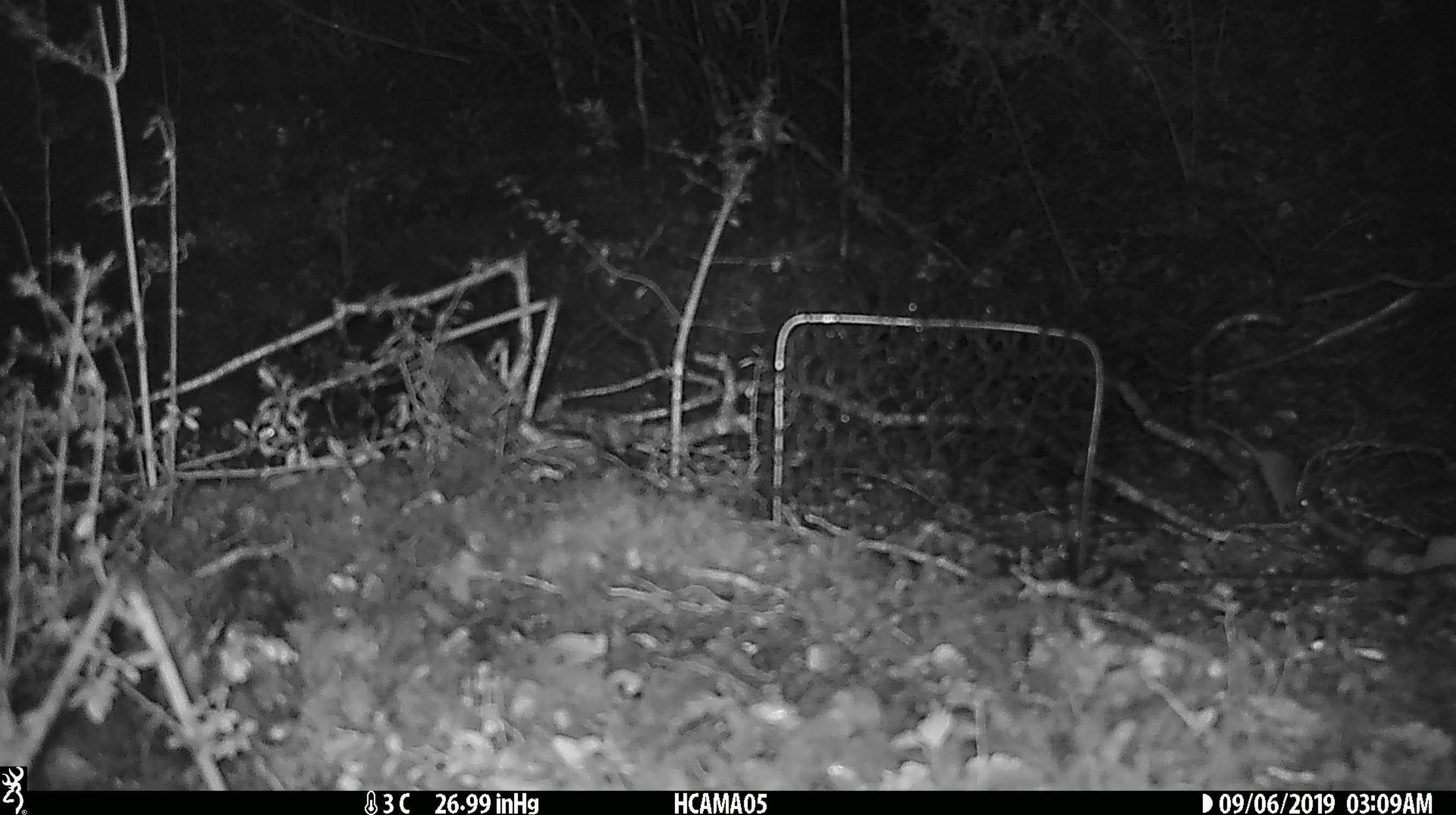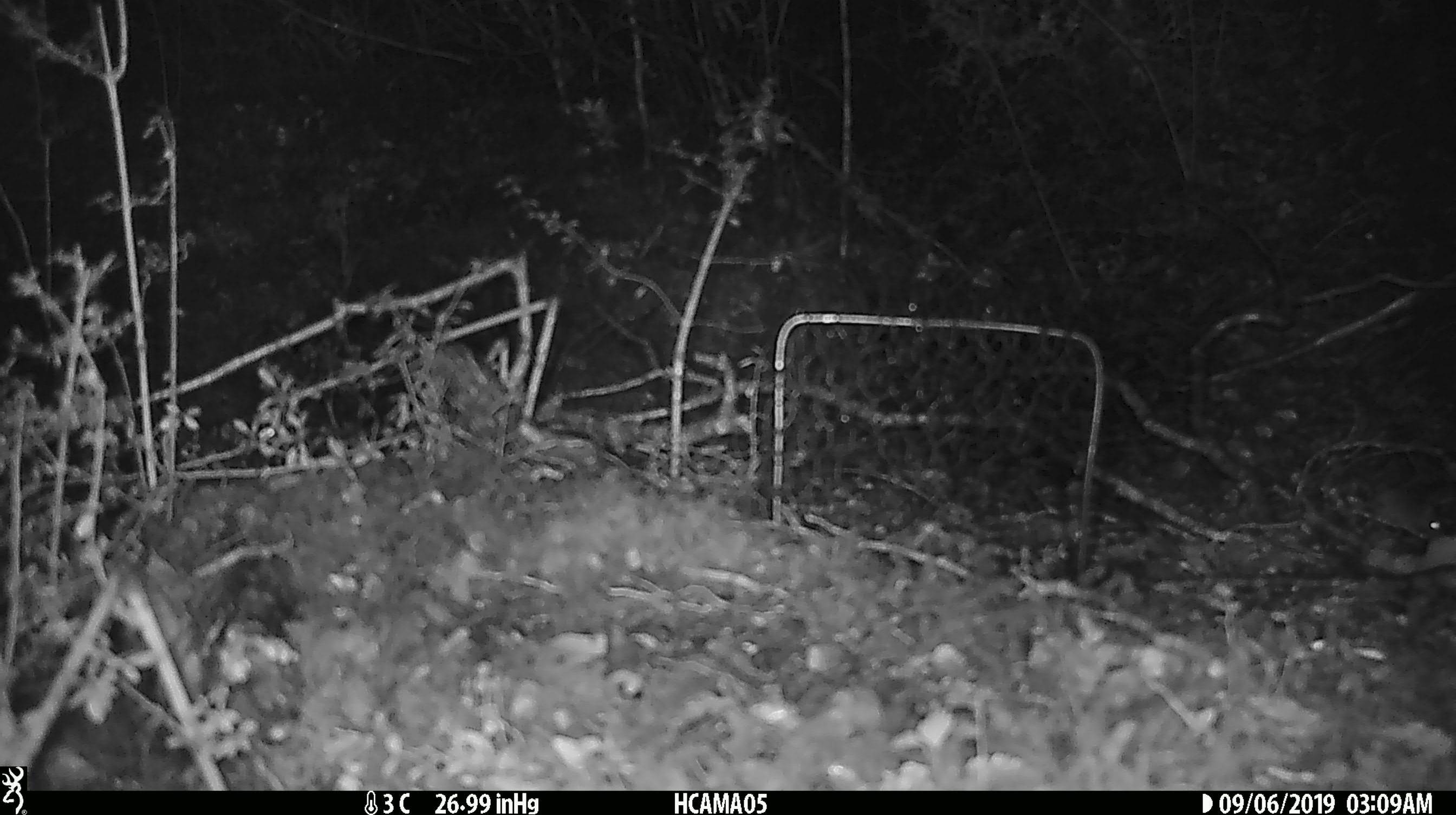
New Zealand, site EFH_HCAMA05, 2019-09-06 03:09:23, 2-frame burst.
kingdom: Animalia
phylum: Chordata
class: Mammalia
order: Rodentia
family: Muridae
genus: Mus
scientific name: Mus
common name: mouse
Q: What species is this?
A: Mouse (Mus).